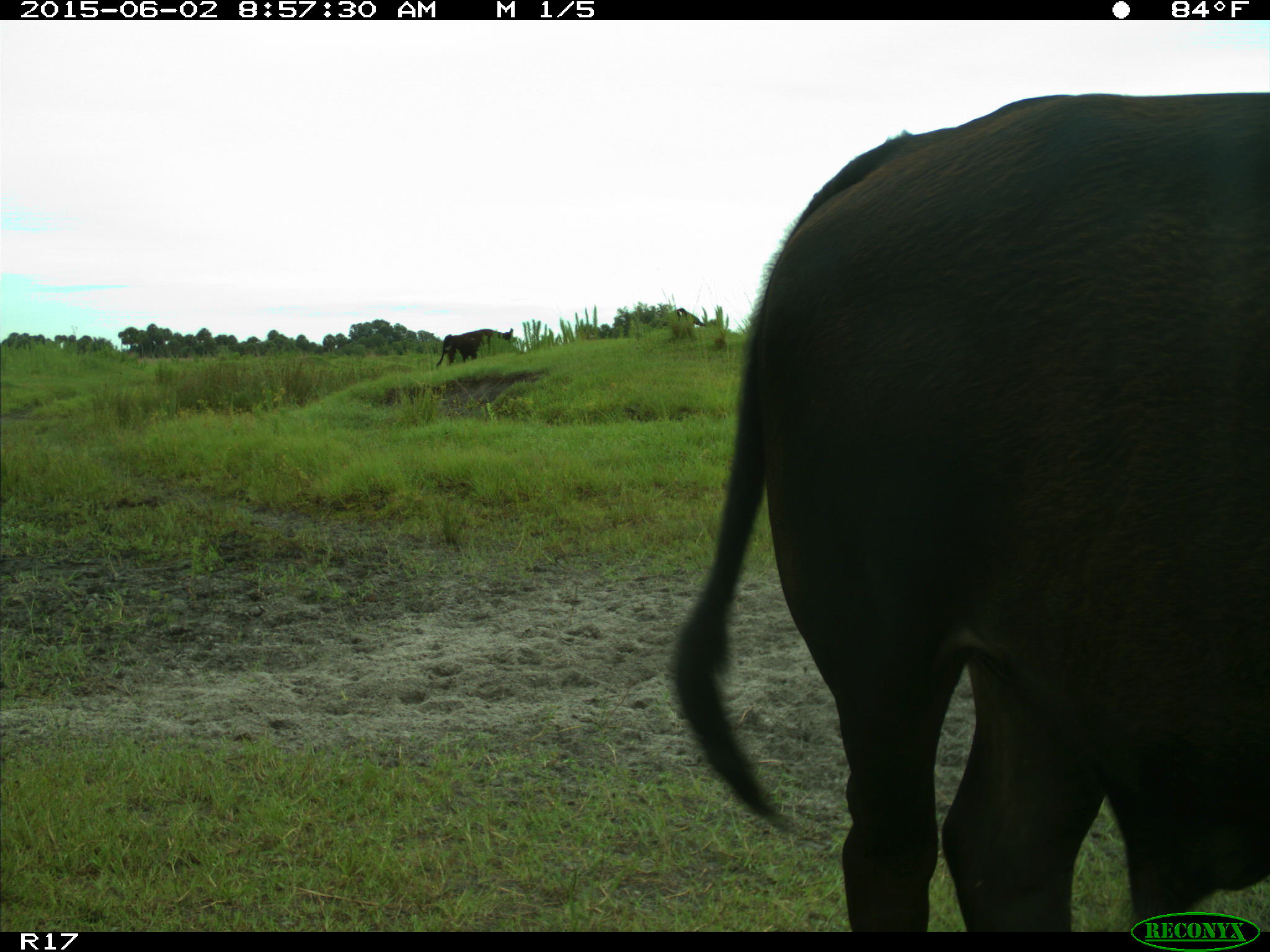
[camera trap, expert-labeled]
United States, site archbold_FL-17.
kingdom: Animalia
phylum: Chordata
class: Mammalia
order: Artiodactyla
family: Bovidae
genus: Bos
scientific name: Bos taurus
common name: domestic cow